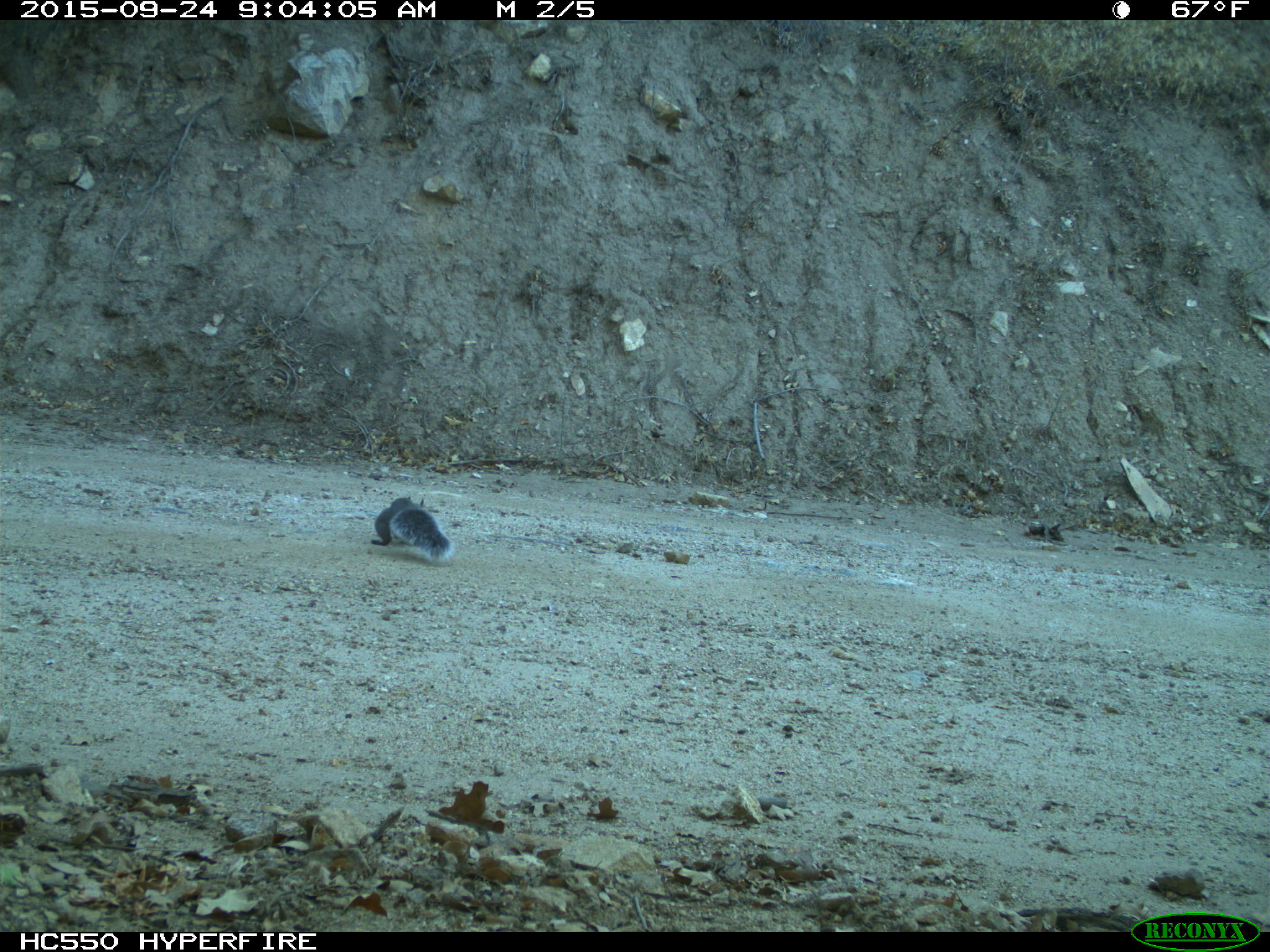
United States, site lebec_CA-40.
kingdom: Animalia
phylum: Chordata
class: Mammalia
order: Rodentia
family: Sciuridae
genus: Sciurus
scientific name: Sciurus carolinensis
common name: eastern gray squirrel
Sciurus carolinensis (eastern gray squirrel).